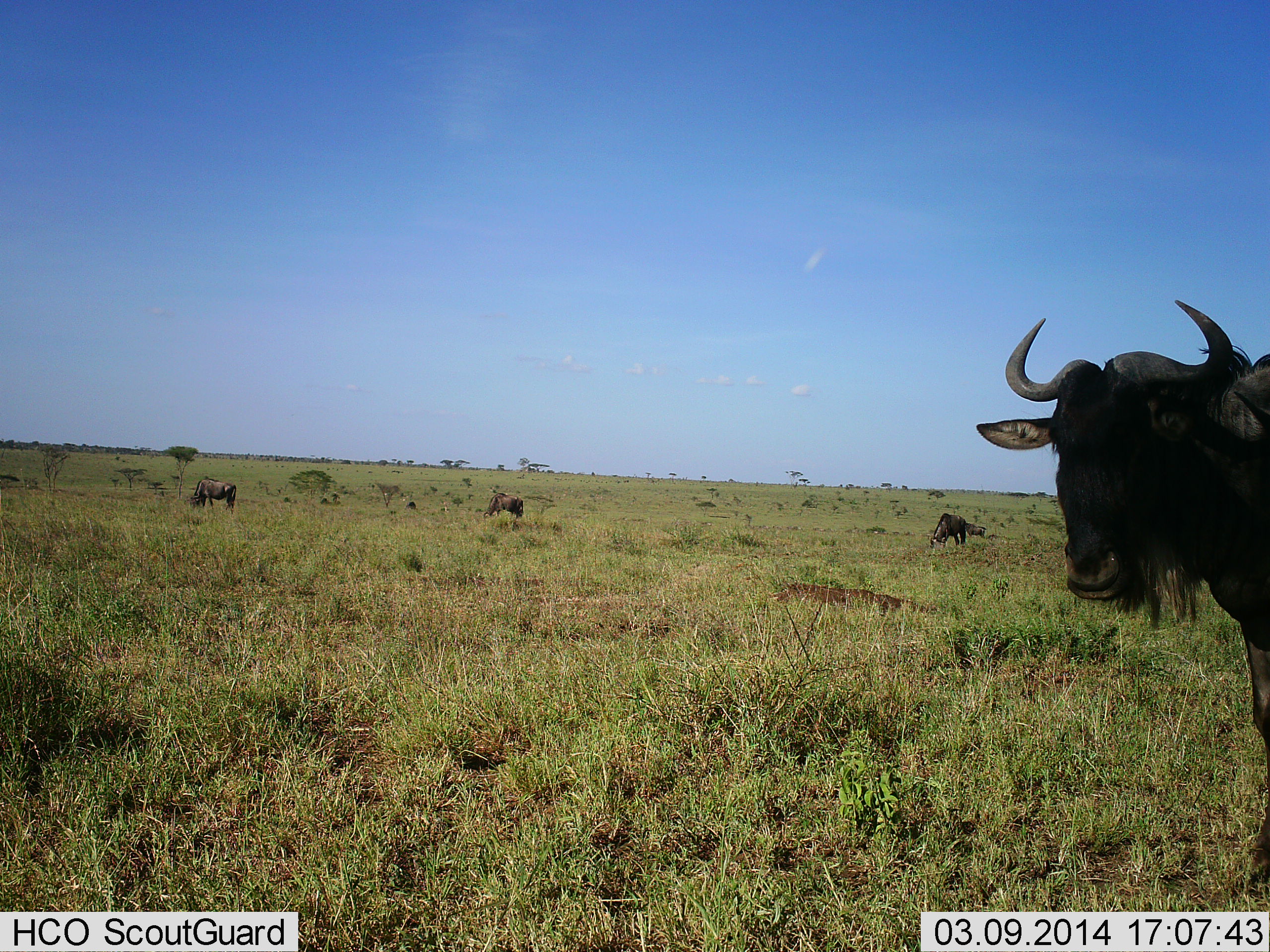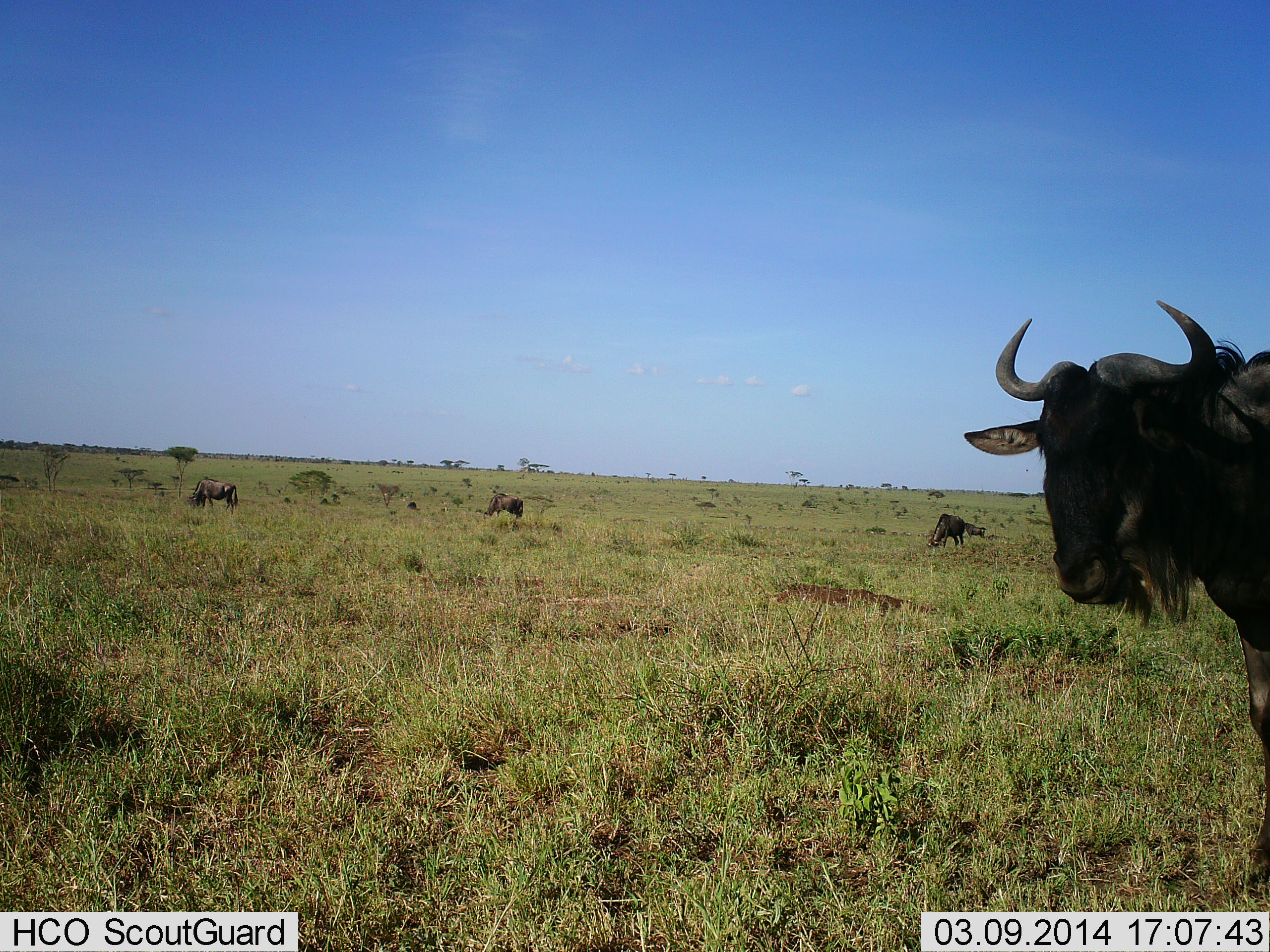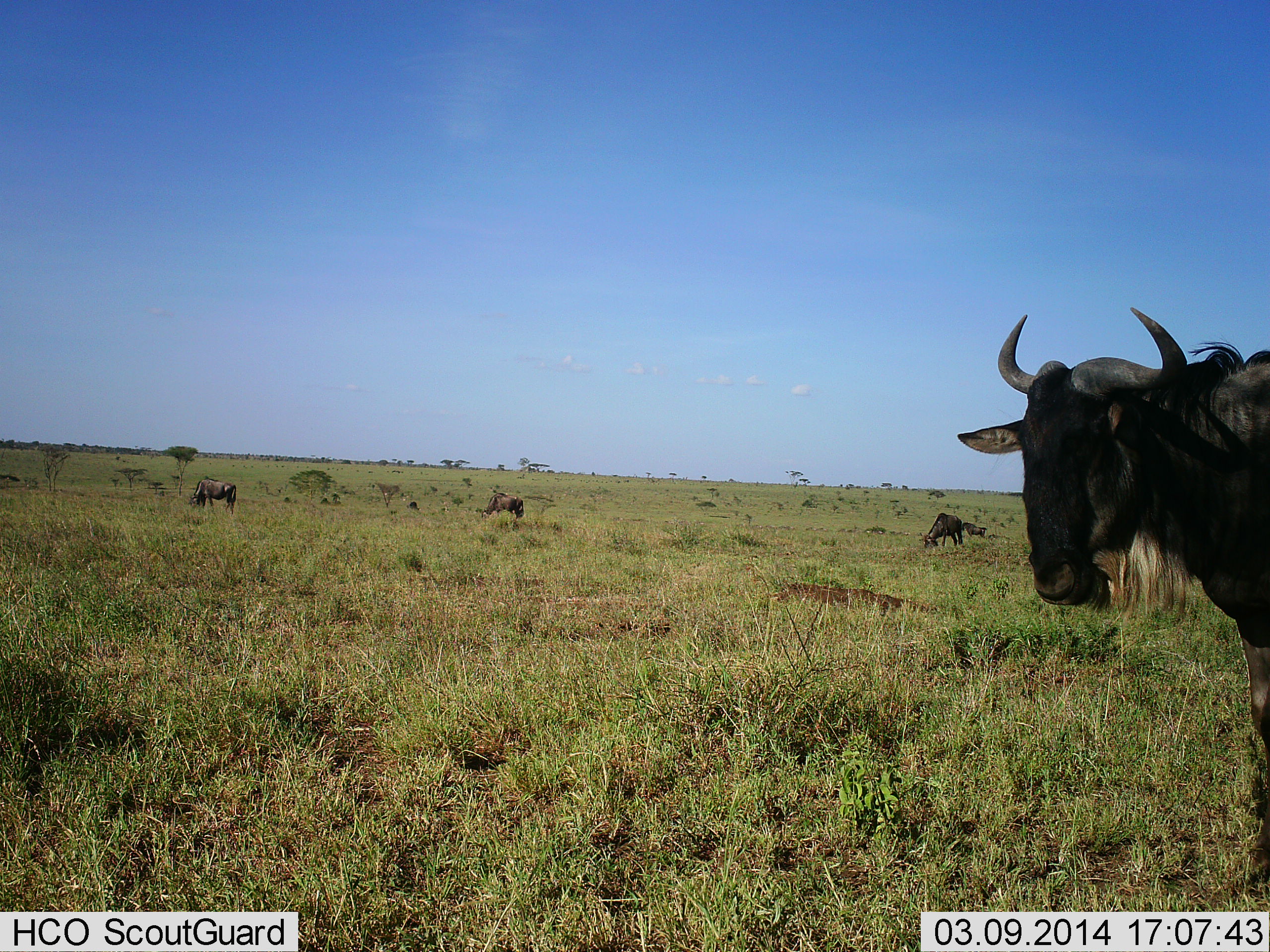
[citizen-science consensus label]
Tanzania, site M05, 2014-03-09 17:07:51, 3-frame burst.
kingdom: Animalia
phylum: Chordata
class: Mammalia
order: Artiodactyla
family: Bovidae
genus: Connochaetes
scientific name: Connochaetes taurinus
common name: blue wildebeest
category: wildebeest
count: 4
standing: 70%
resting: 11%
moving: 19%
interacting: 4%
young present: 0%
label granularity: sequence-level